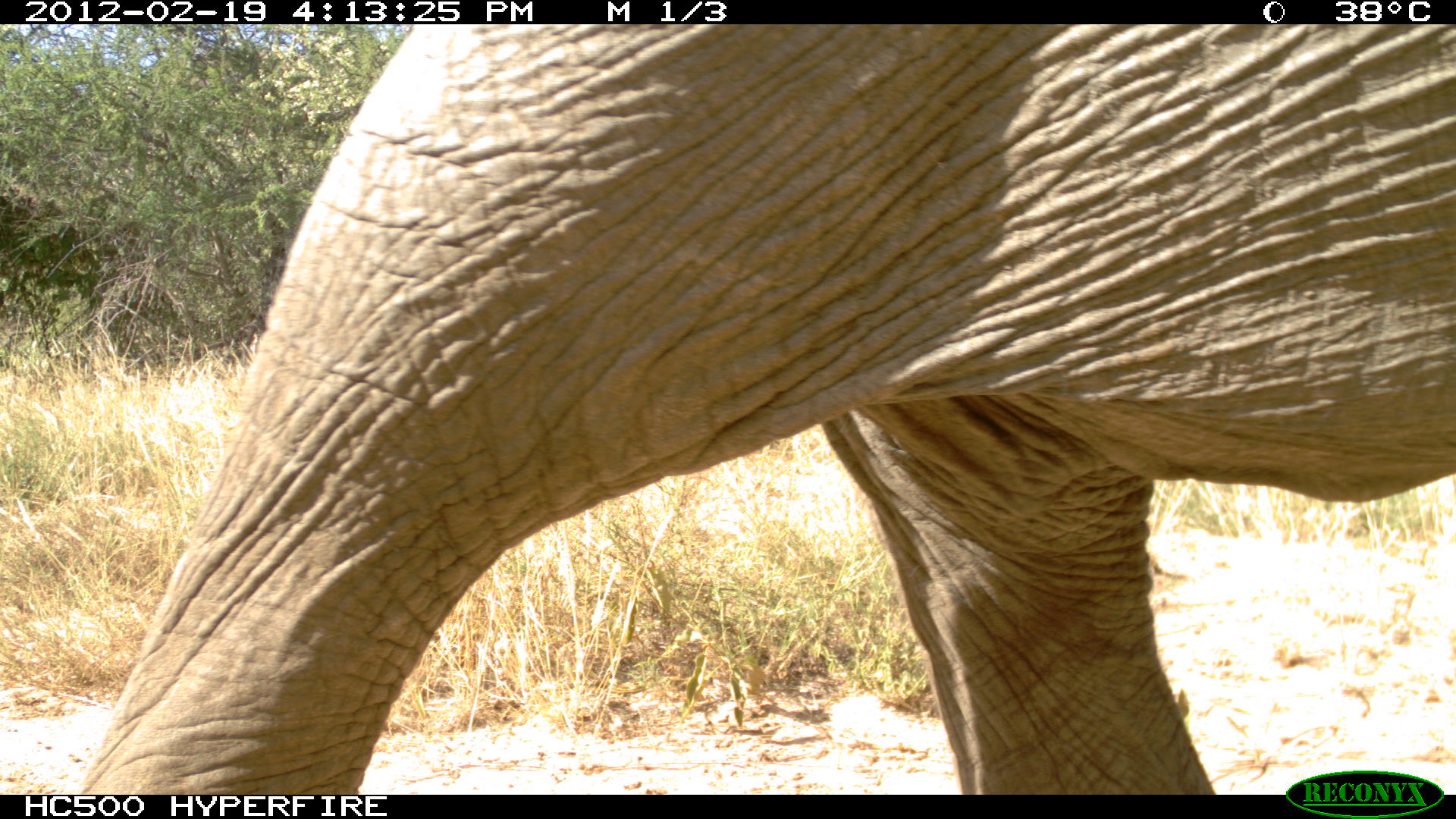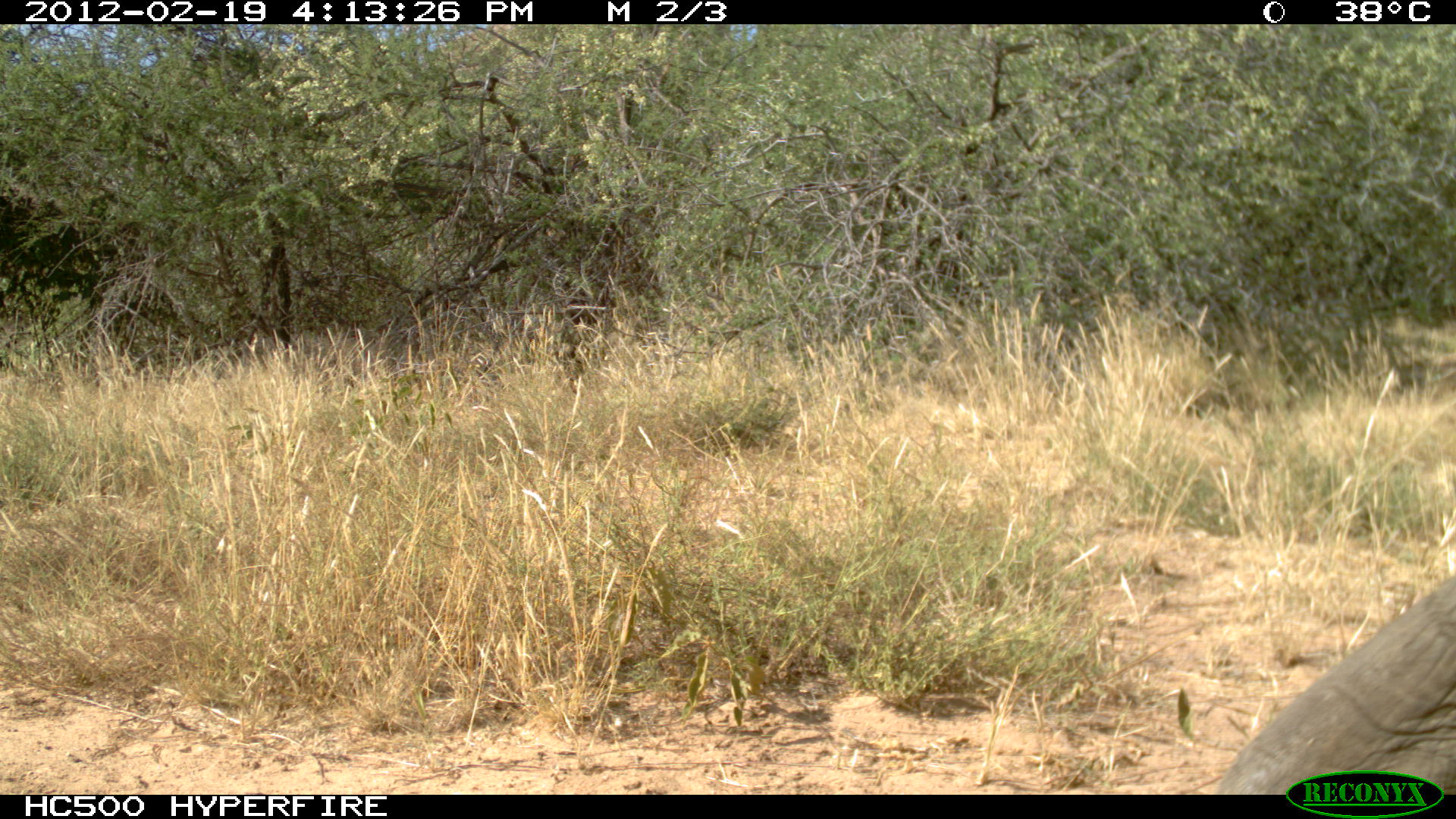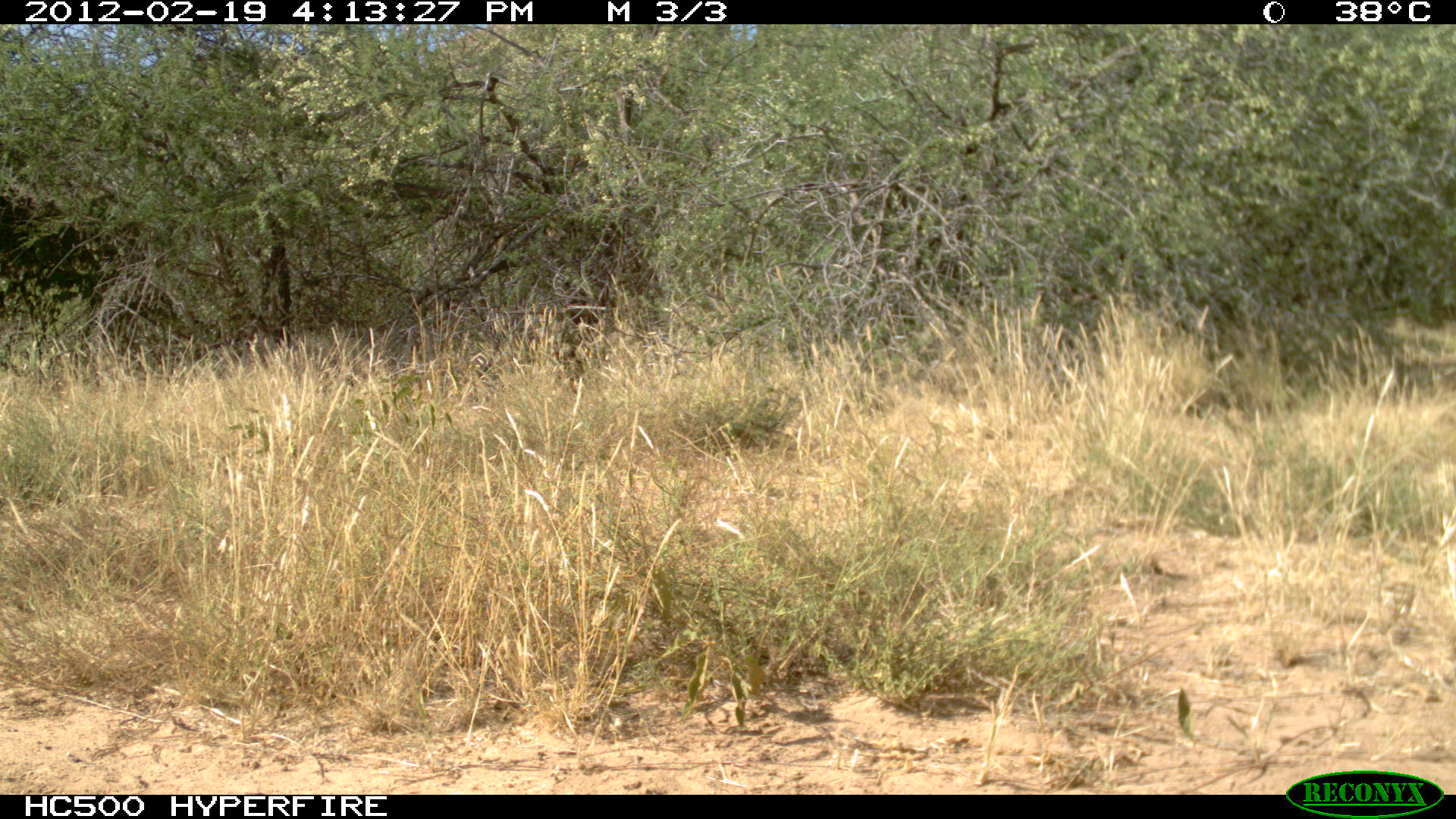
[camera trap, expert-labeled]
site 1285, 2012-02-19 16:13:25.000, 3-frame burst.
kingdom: Animalia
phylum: Chordata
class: Mammalia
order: Proboscidea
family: Elephantidae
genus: Loxodonta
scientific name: Loxodonta africana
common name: african bush elephant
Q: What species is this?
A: Loxodonta africana (african bush elephant).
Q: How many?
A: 1.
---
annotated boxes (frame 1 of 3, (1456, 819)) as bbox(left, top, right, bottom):
loxodonta africana: bbox(74, 24, 1455, 792)